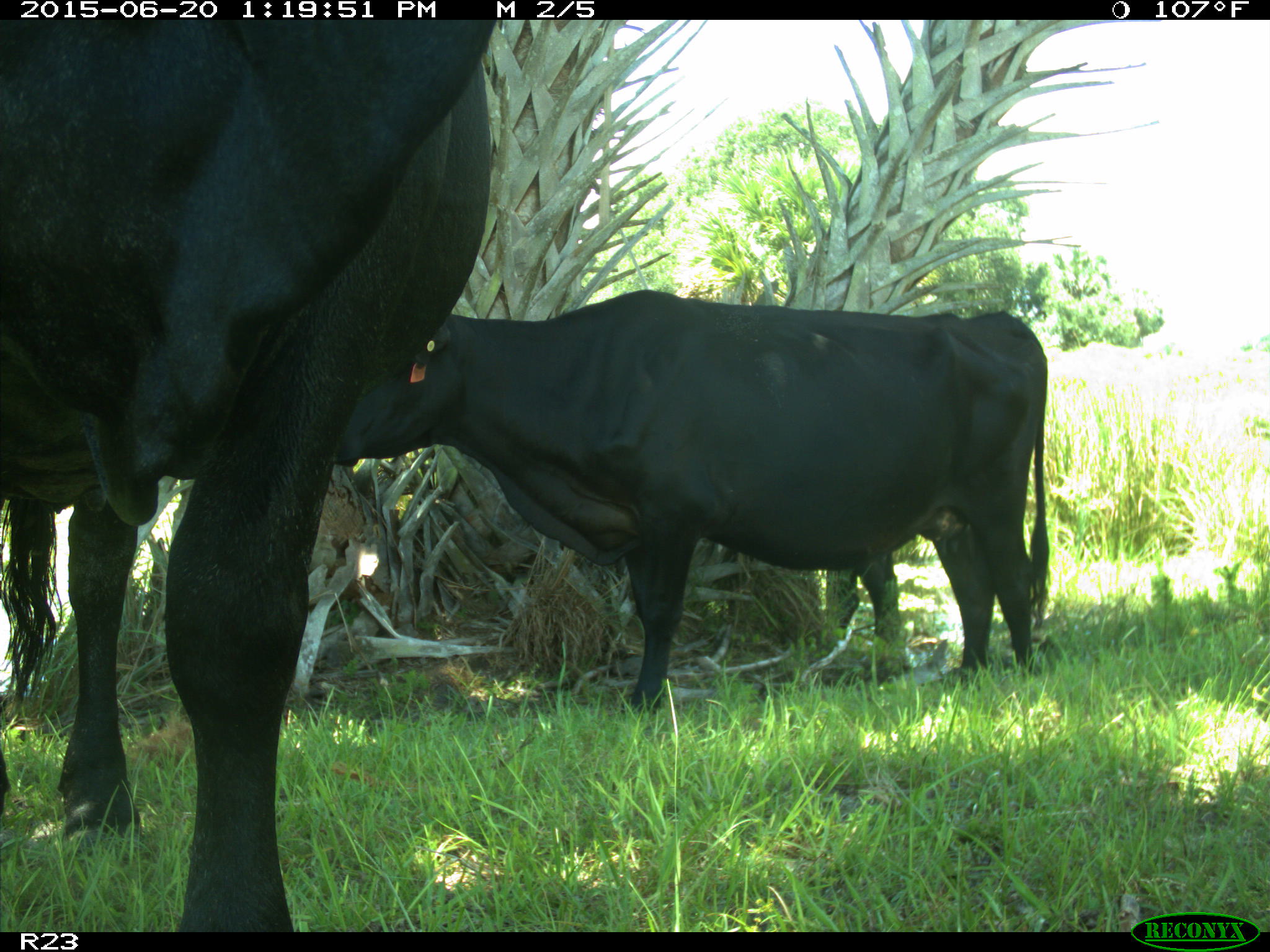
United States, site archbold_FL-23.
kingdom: Animalia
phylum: Chordata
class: Mammalia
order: Artiodactyla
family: Bovidae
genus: Bos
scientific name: Bos taurus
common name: domestic cow